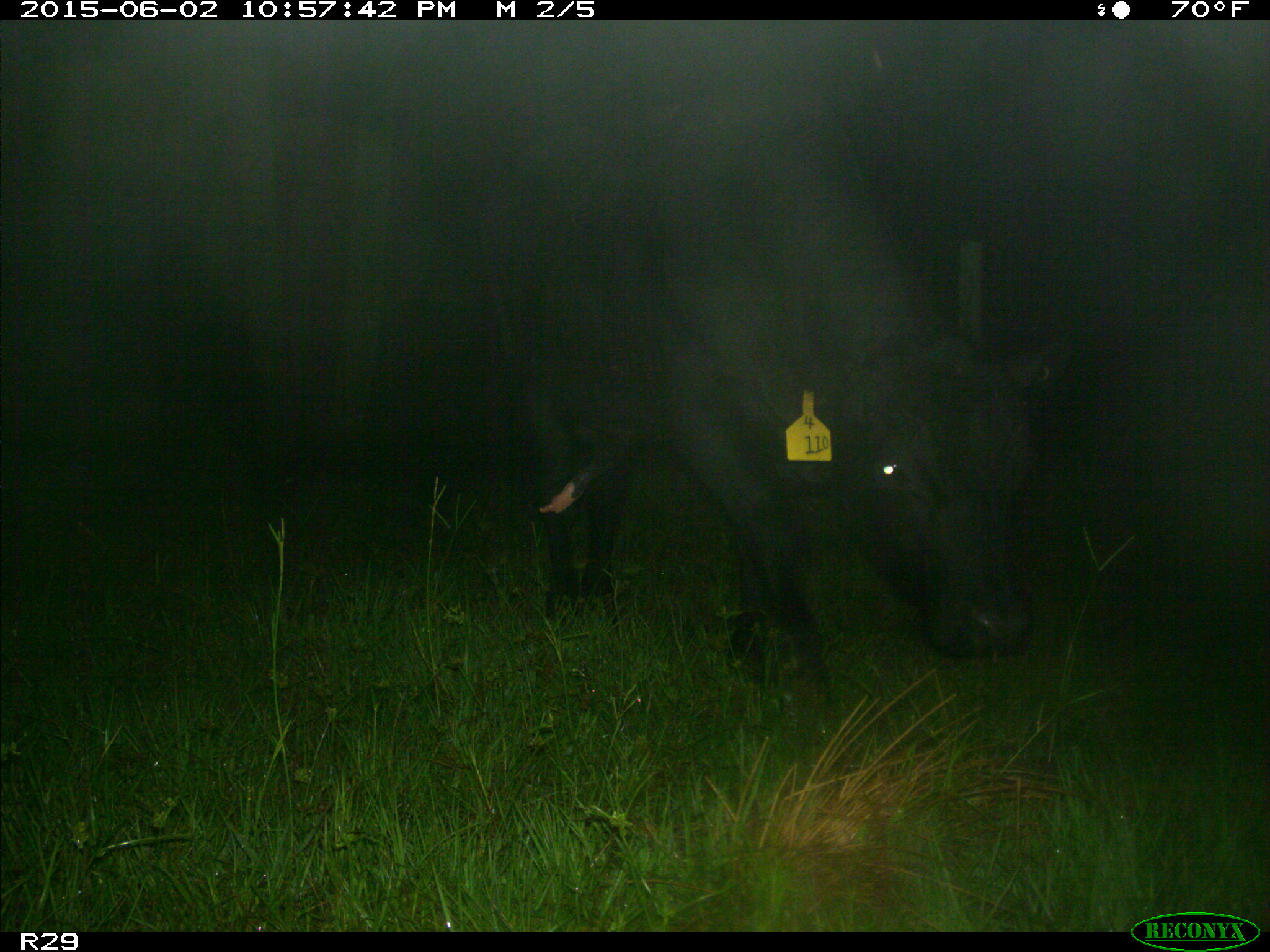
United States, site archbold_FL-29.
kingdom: Animalia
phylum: Chordata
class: Mammalia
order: Artiodactyla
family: Bovidae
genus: Bos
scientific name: Bos taurus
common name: domestic cow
Bos taurus (domestic cow).